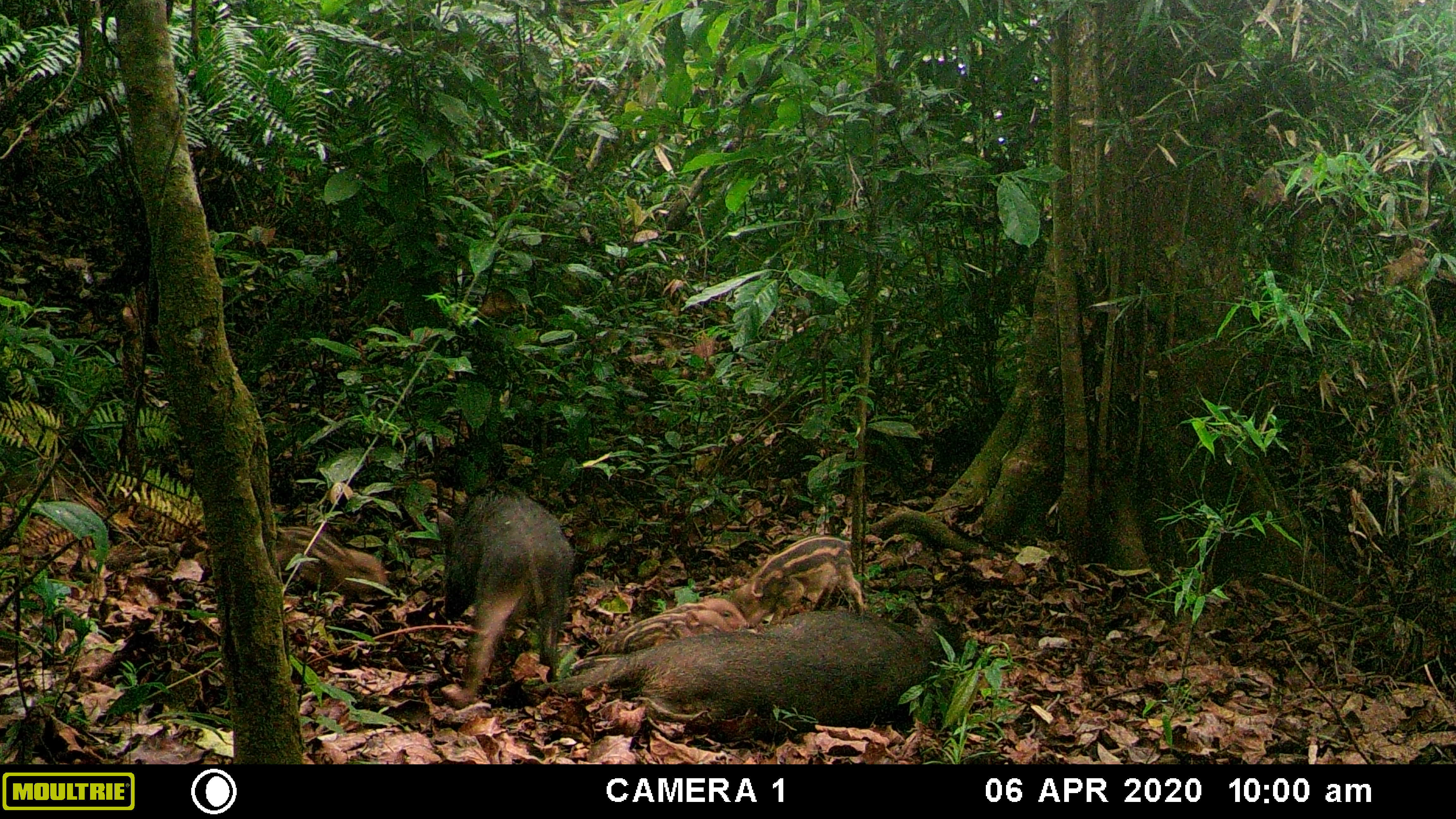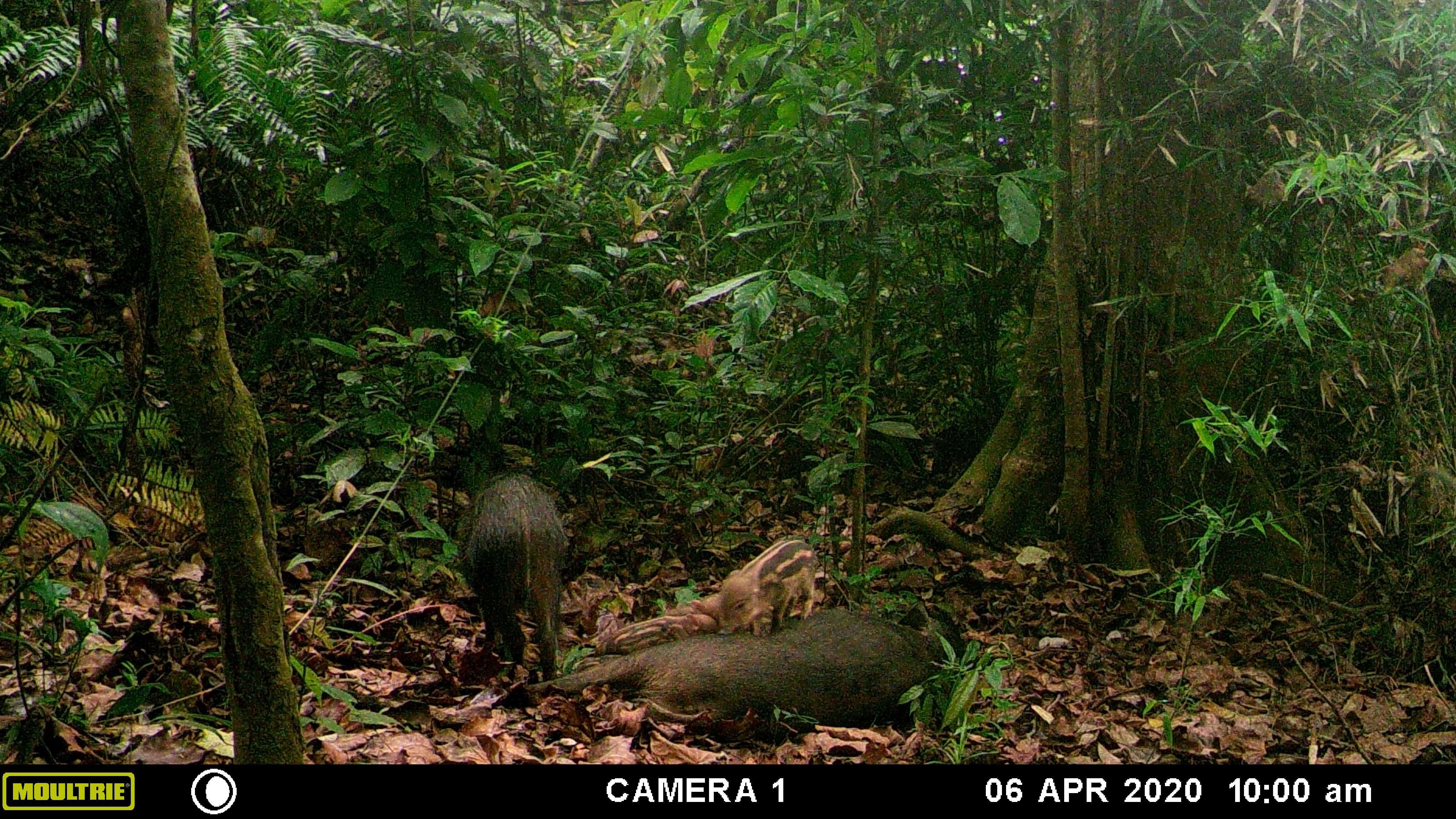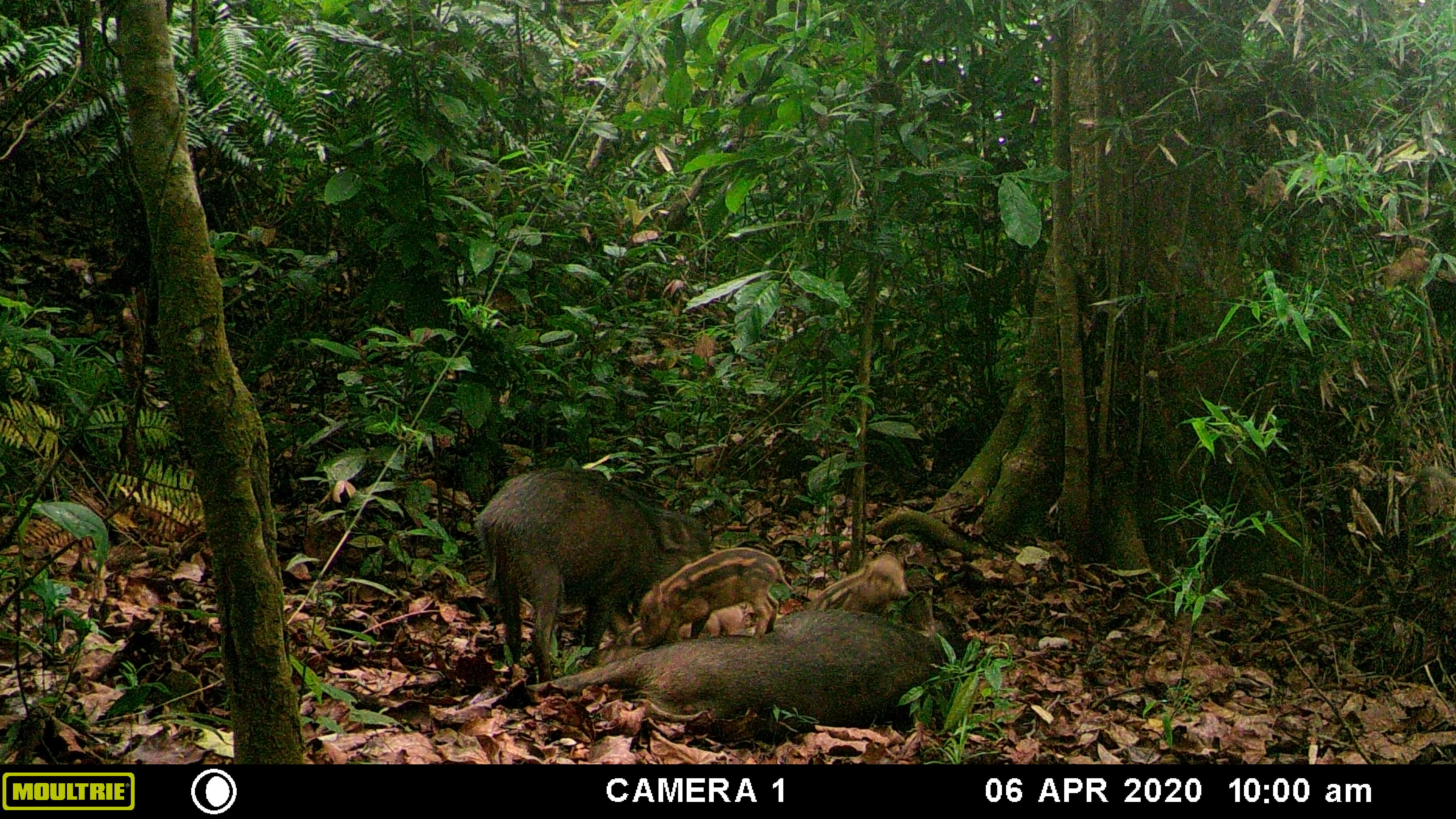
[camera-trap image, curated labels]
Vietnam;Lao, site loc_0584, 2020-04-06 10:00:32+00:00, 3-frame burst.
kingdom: Animalia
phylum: Chordata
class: Mammalia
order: Artiodactyla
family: Suidae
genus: Sus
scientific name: Sus scrofa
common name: eurasian wild pig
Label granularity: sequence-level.